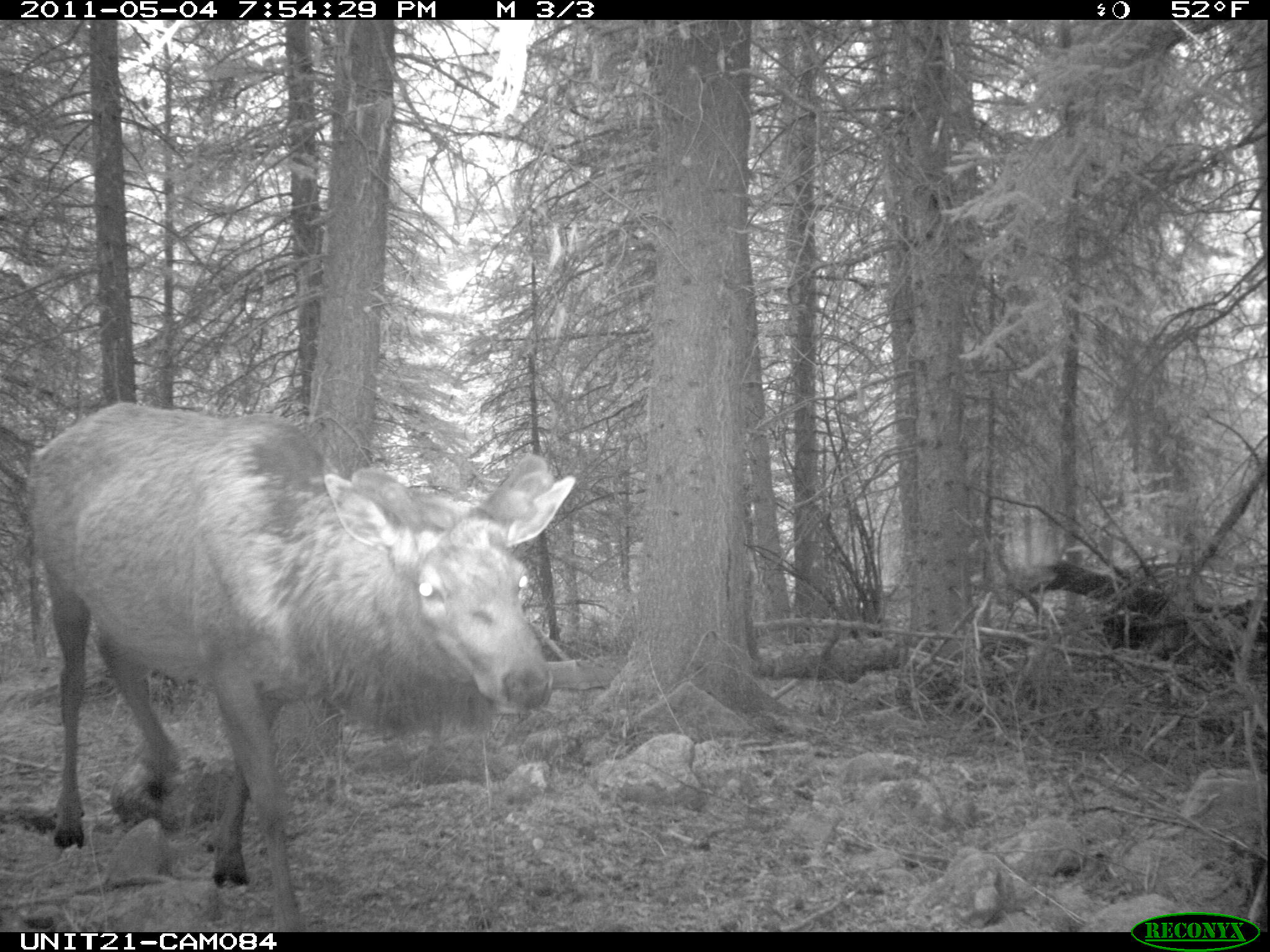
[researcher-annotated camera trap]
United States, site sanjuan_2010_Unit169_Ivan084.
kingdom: Animalia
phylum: Chordata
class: Mammalia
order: Artiodactyla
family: Cervidae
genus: Cervus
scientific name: Cervus elaphus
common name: red deer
Cervus elaphus (red deer).